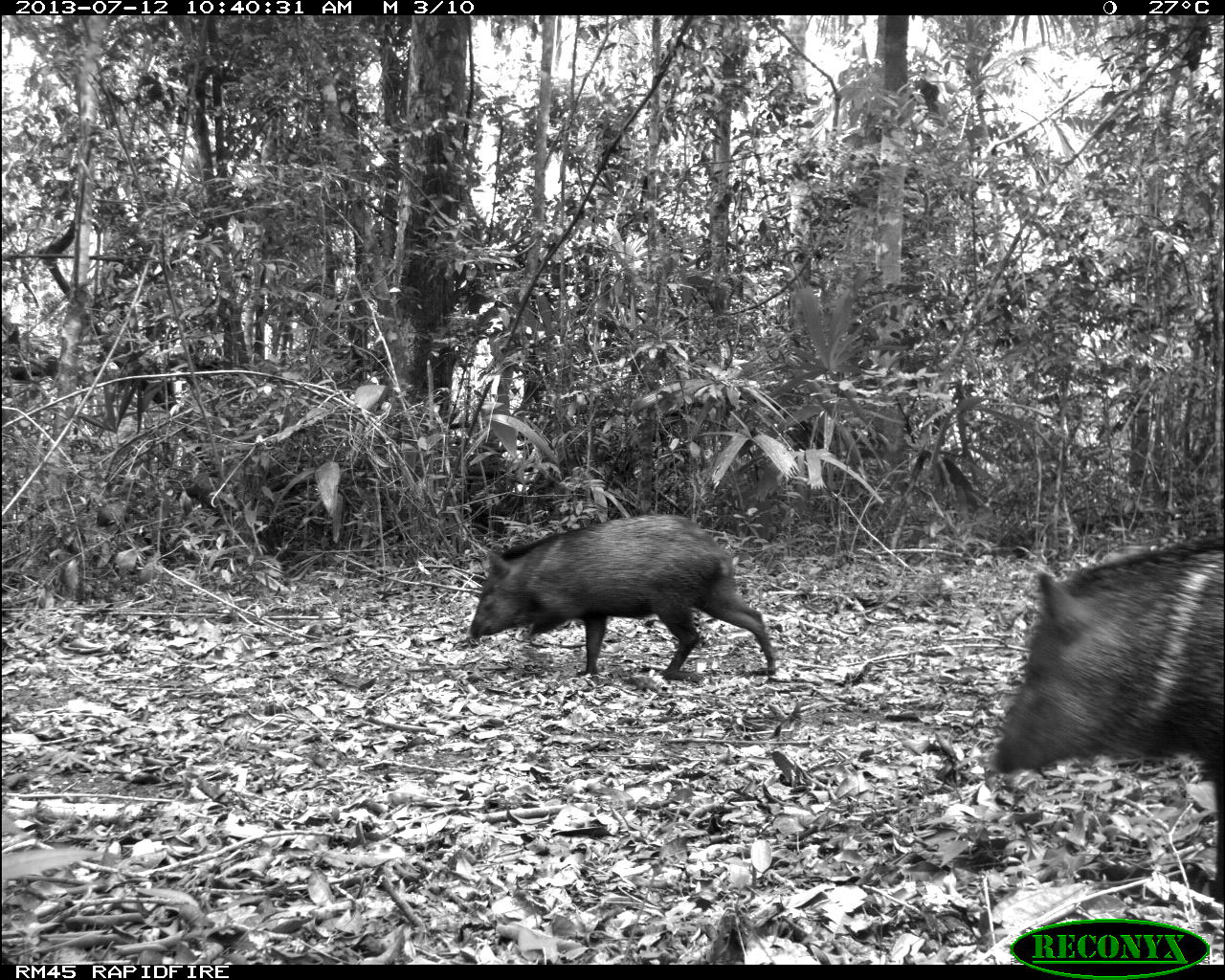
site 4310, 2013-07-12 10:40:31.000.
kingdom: Animalia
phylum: Chordata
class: Mammalia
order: Artiodactyla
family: Tayassuidae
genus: Pecari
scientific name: Pecari tajacu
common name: collared peccary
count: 4